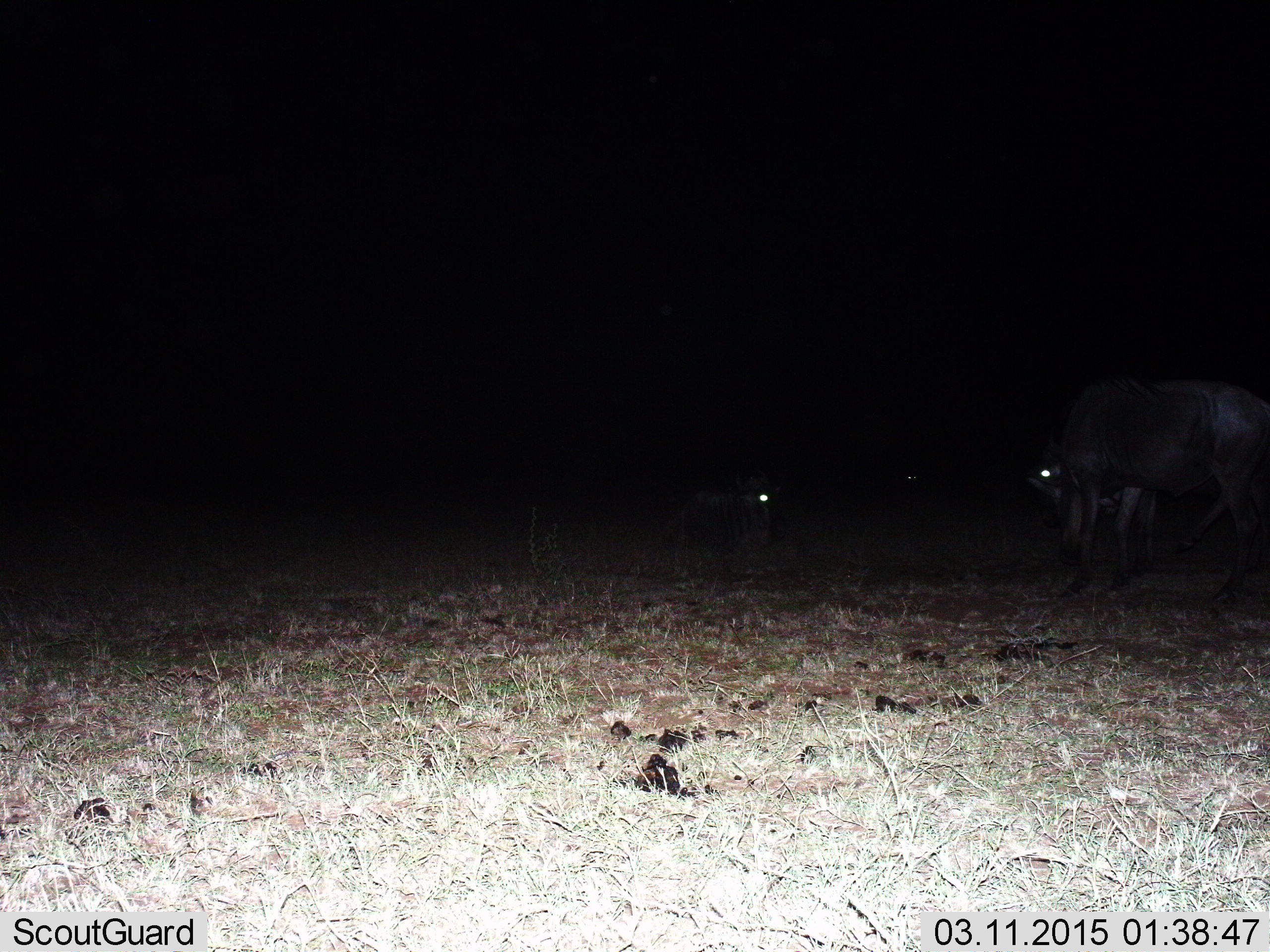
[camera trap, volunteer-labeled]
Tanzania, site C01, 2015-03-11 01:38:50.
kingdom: Animalia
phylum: Chordata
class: Mammalia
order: Artiodactyla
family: Bovidae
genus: Connochaetes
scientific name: Connochaetes taurinus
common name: blue wildebeest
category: wildebeest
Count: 2.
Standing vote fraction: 50%.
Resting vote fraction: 40%.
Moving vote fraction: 10%.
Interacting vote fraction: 10%.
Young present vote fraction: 0%.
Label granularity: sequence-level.